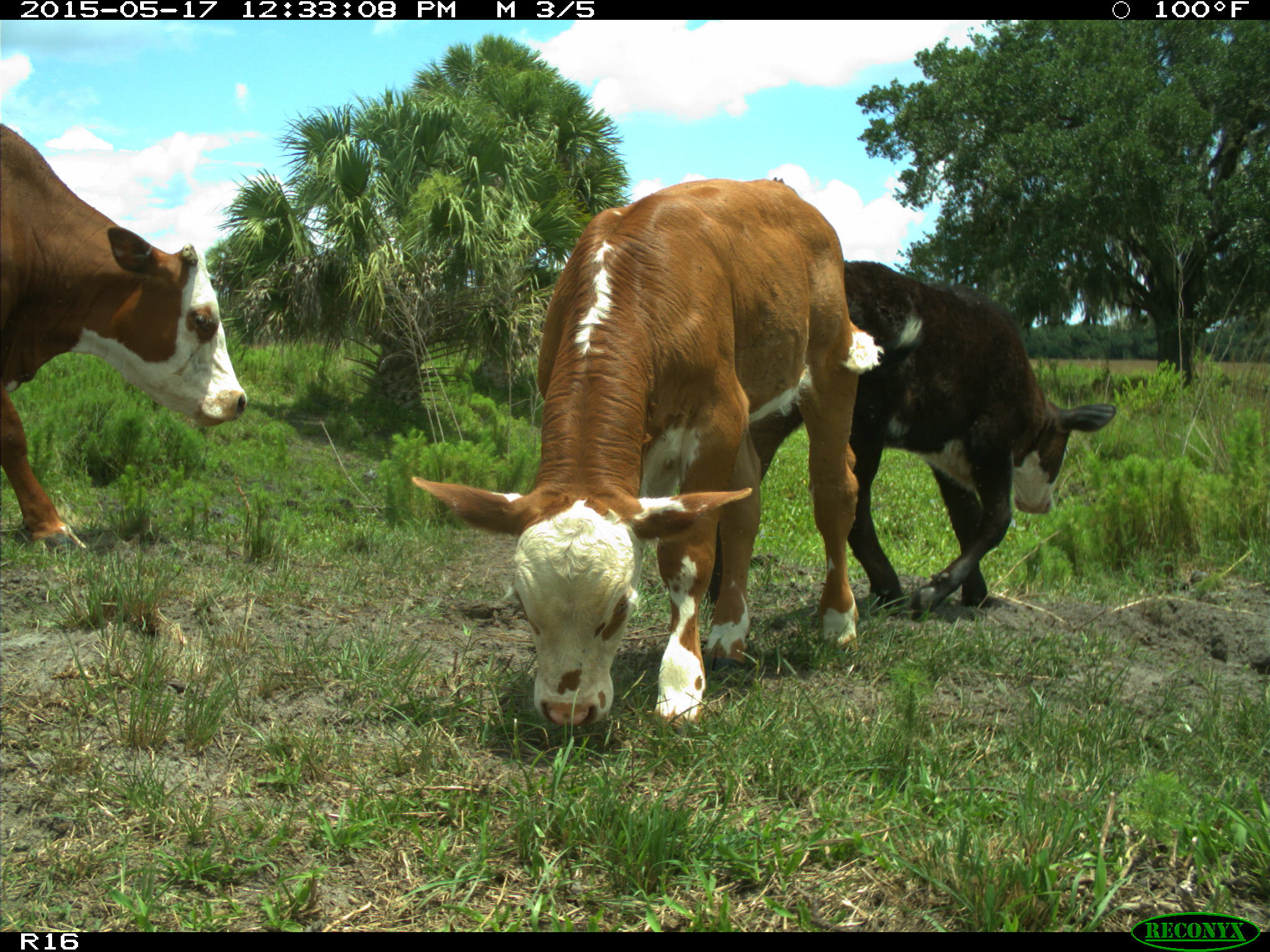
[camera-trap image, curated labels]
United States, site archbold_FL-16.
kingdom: Animalia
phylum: Chordata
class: Mammalia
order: Artiodactyla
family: Bovidae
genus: Bos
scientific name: Bos taurus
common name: domestic cow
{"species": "Bos taurus (domestic cow)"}